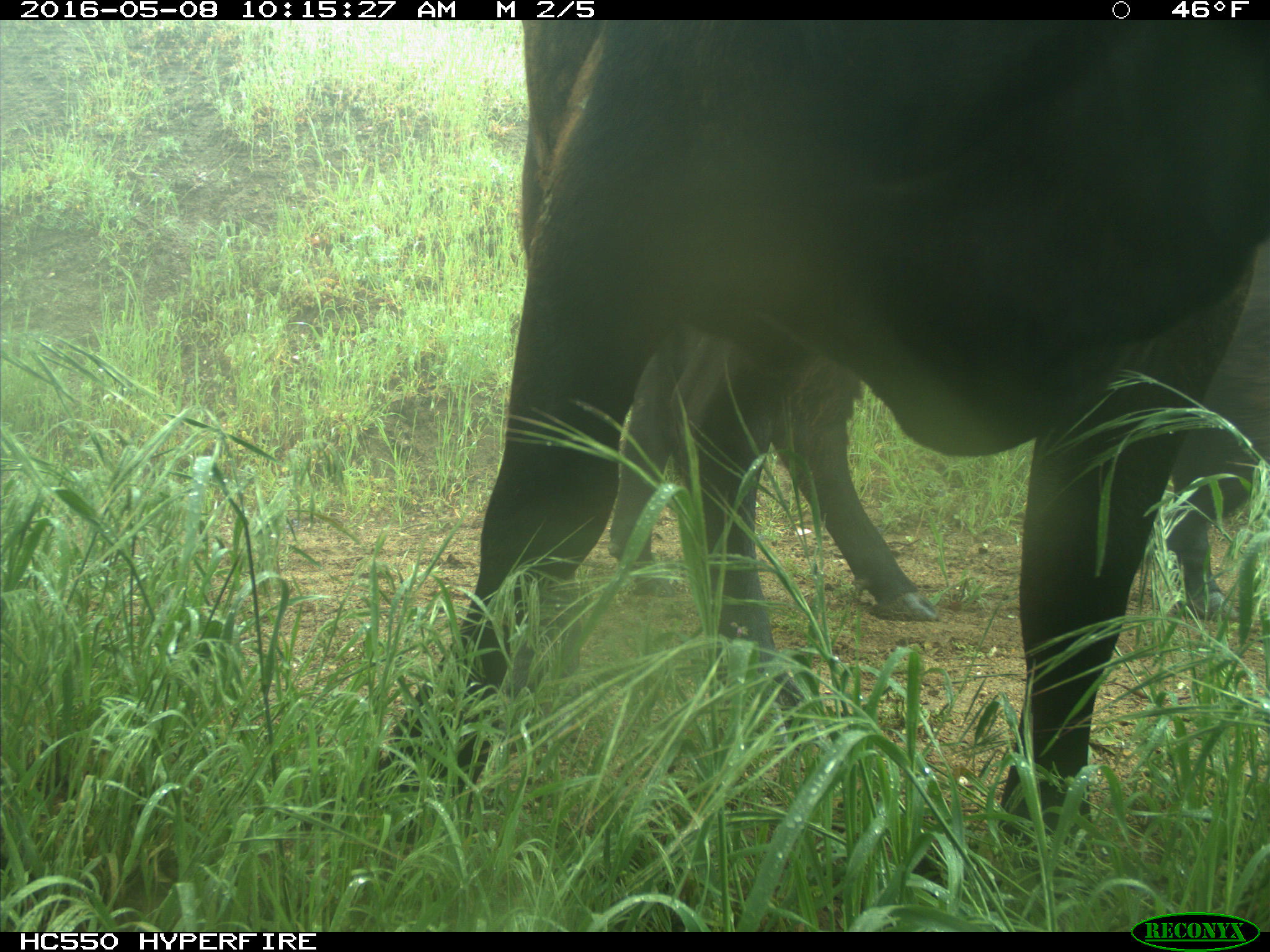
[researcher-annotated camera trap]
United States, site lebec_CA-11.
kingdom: Animalia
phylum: Chordata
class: Mammalia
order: Artiodactyla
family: Bovidae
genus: Bos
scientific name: Bos taurus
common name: domestic cow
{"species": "Bos taurus (domestic cow)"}